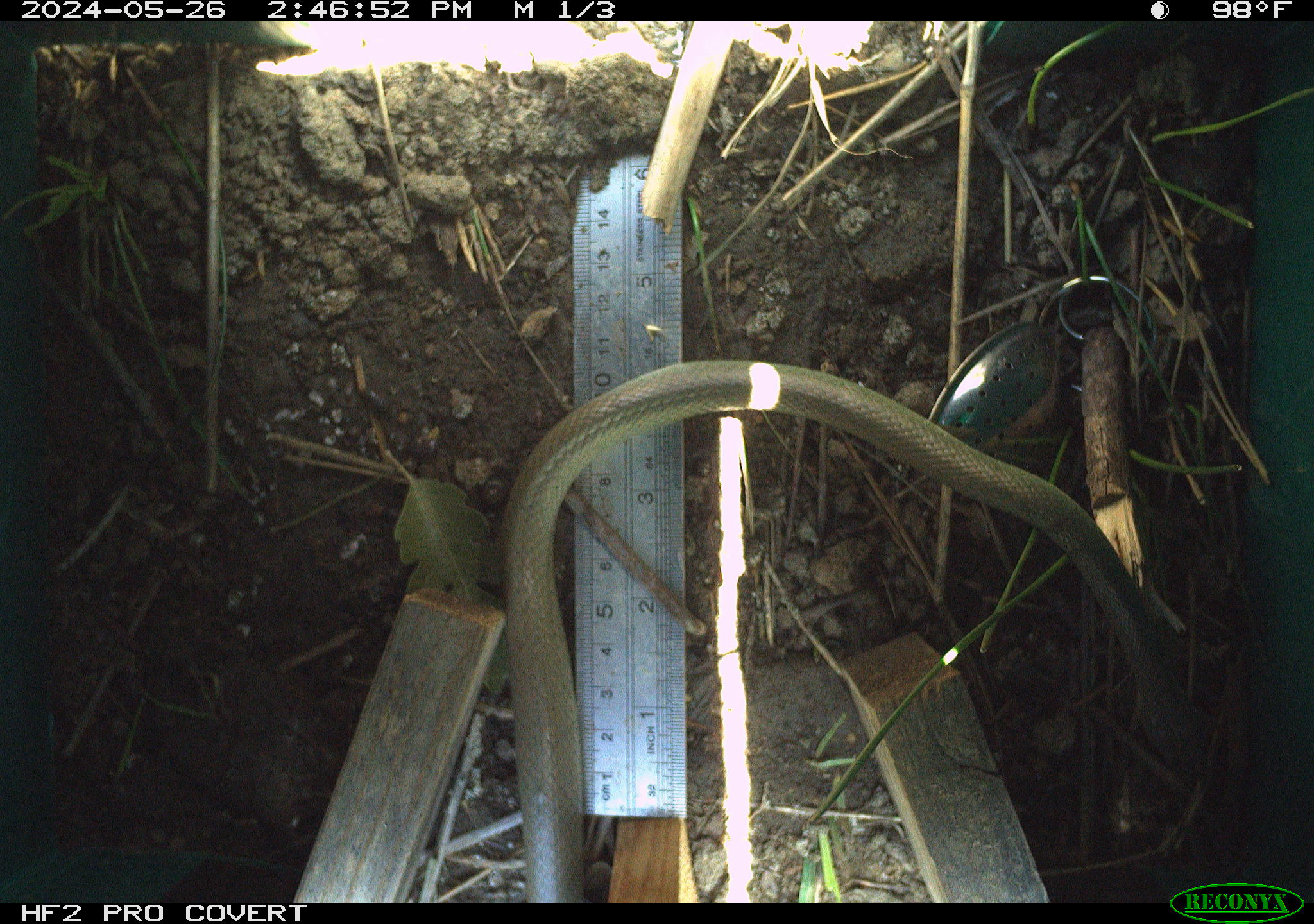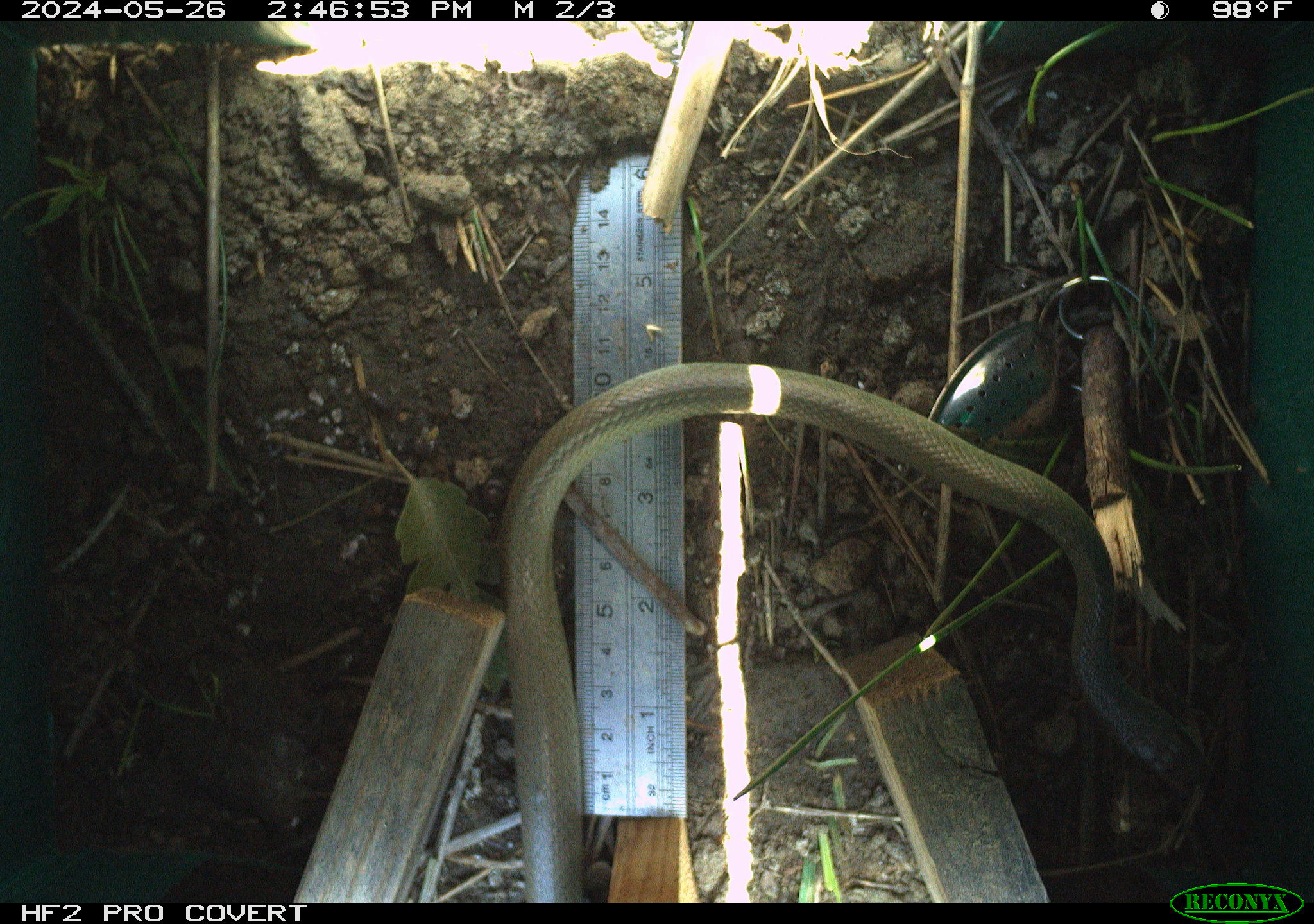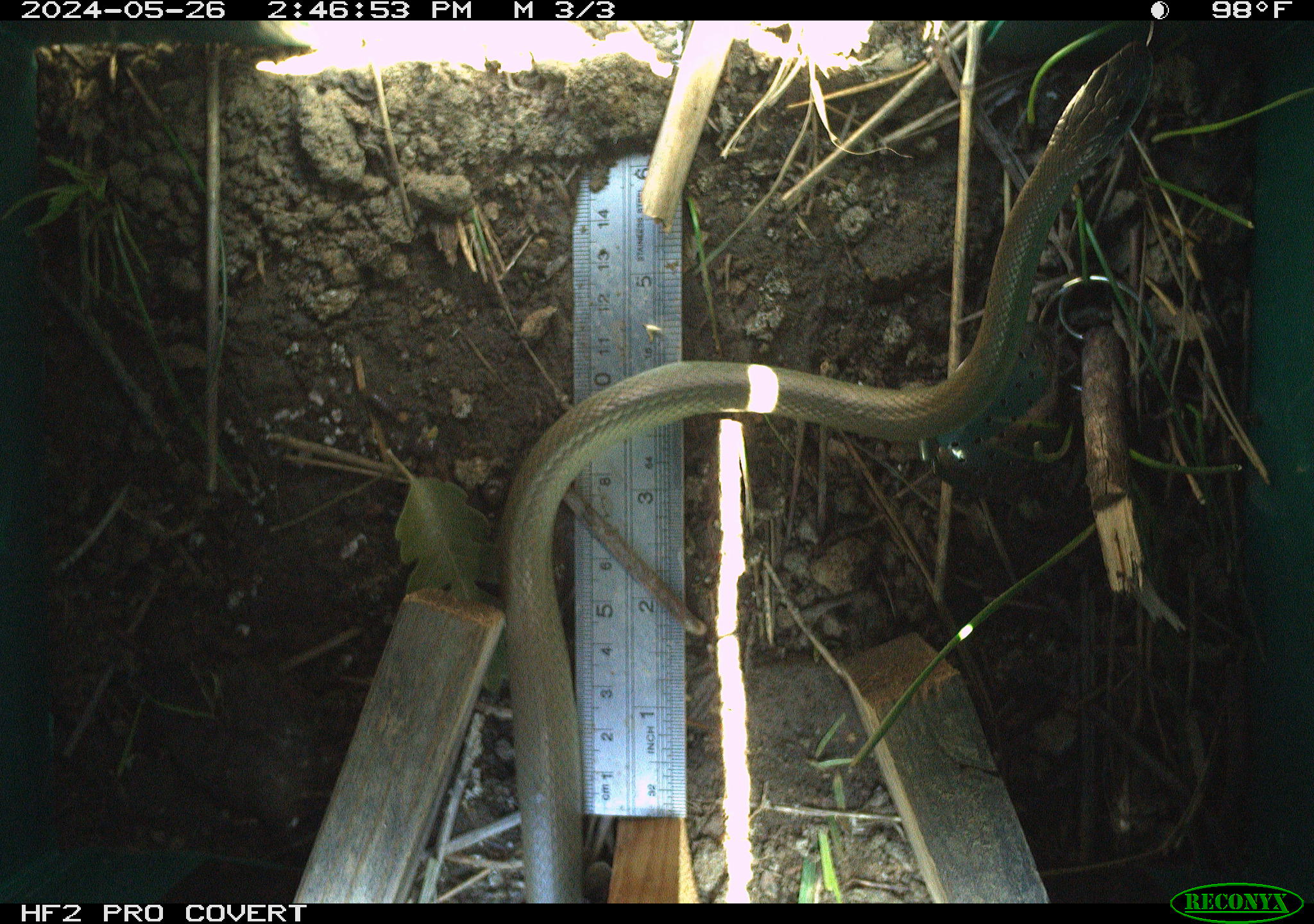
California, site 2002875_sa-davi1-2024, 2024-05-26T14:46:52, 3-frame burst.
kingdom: Animalia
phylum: Chordata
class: Reptilia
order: Squamata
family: Colubridae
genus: Coluber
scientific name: Coluber constrictor mormon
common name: western yellow-bellied racer